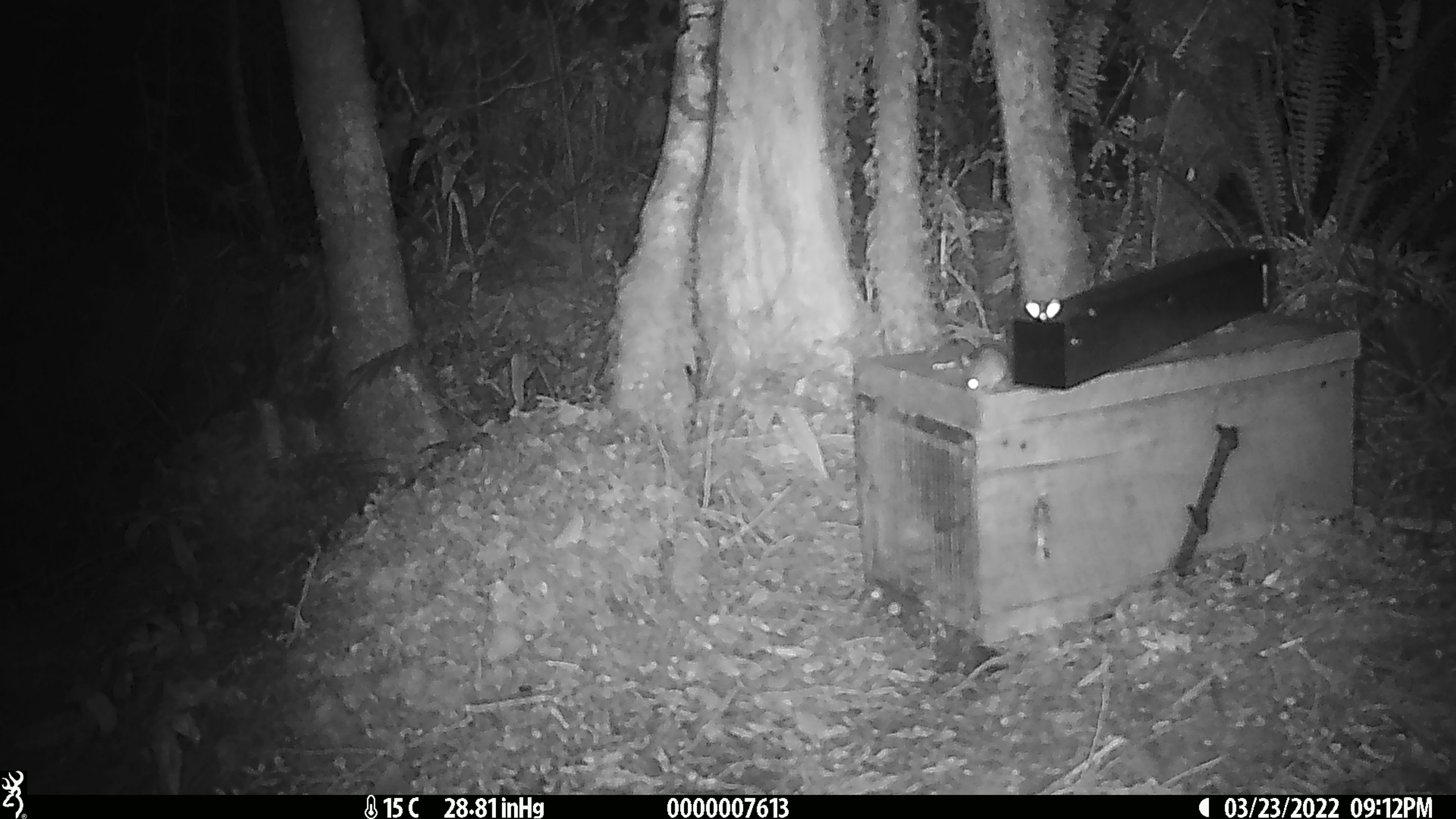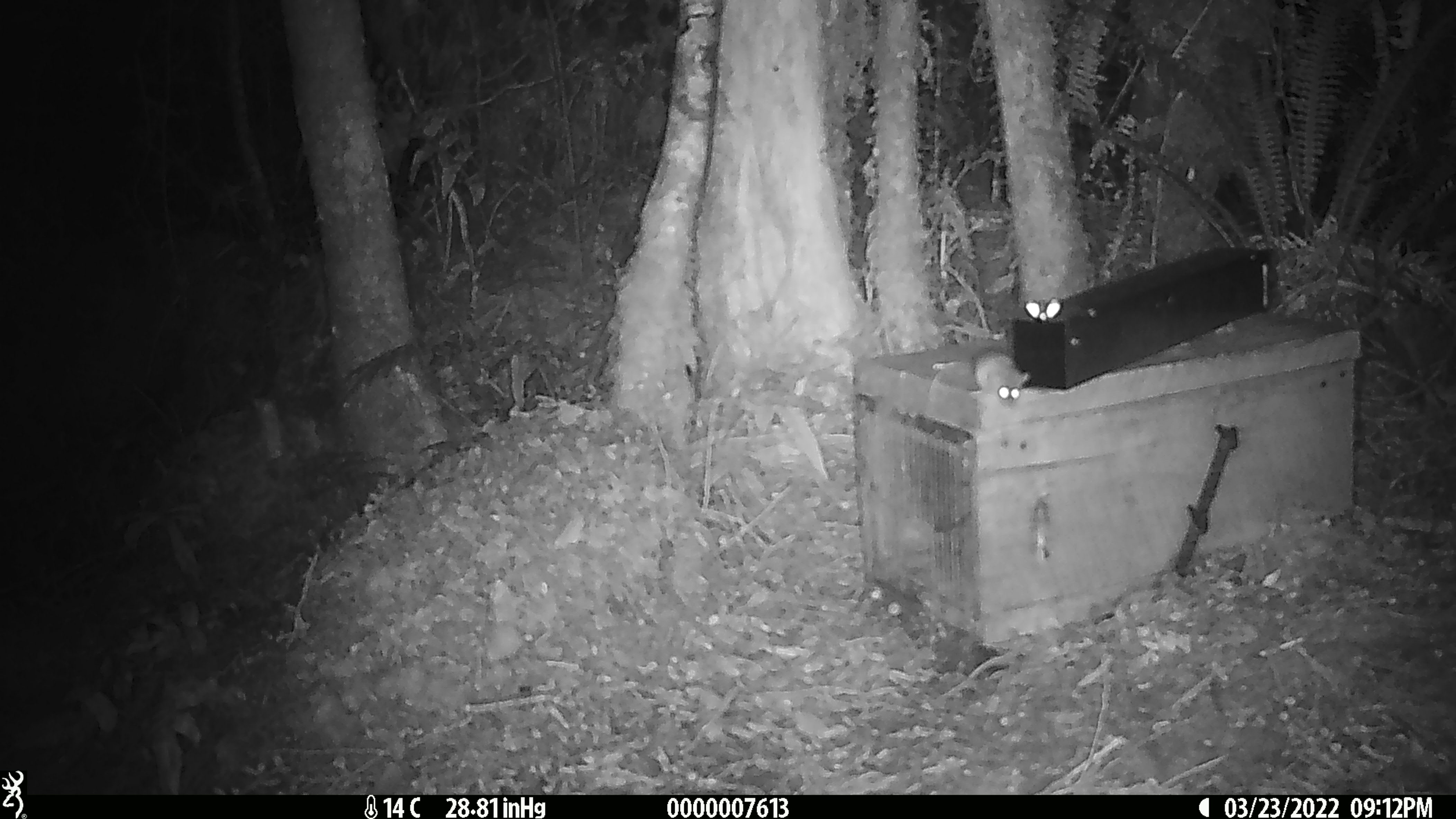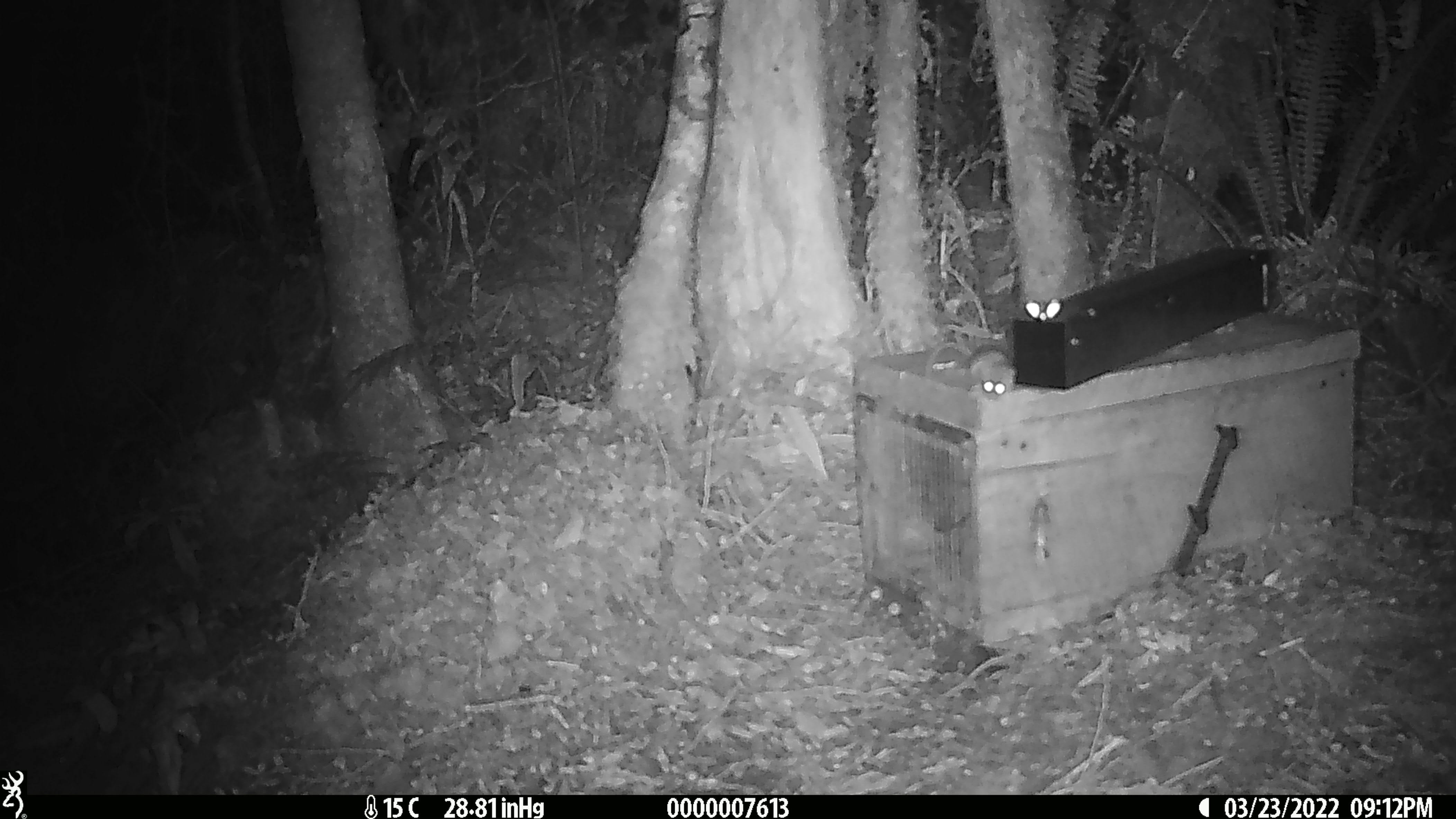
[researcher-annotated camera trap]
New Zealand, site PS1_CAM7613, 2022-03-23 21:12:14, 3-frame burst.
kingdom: Animalia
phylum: Chordata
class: Mammalia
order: Rodentia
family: Muridae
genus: Mus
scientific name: Mus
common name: mouse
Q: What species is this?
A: Mouse (Mus).